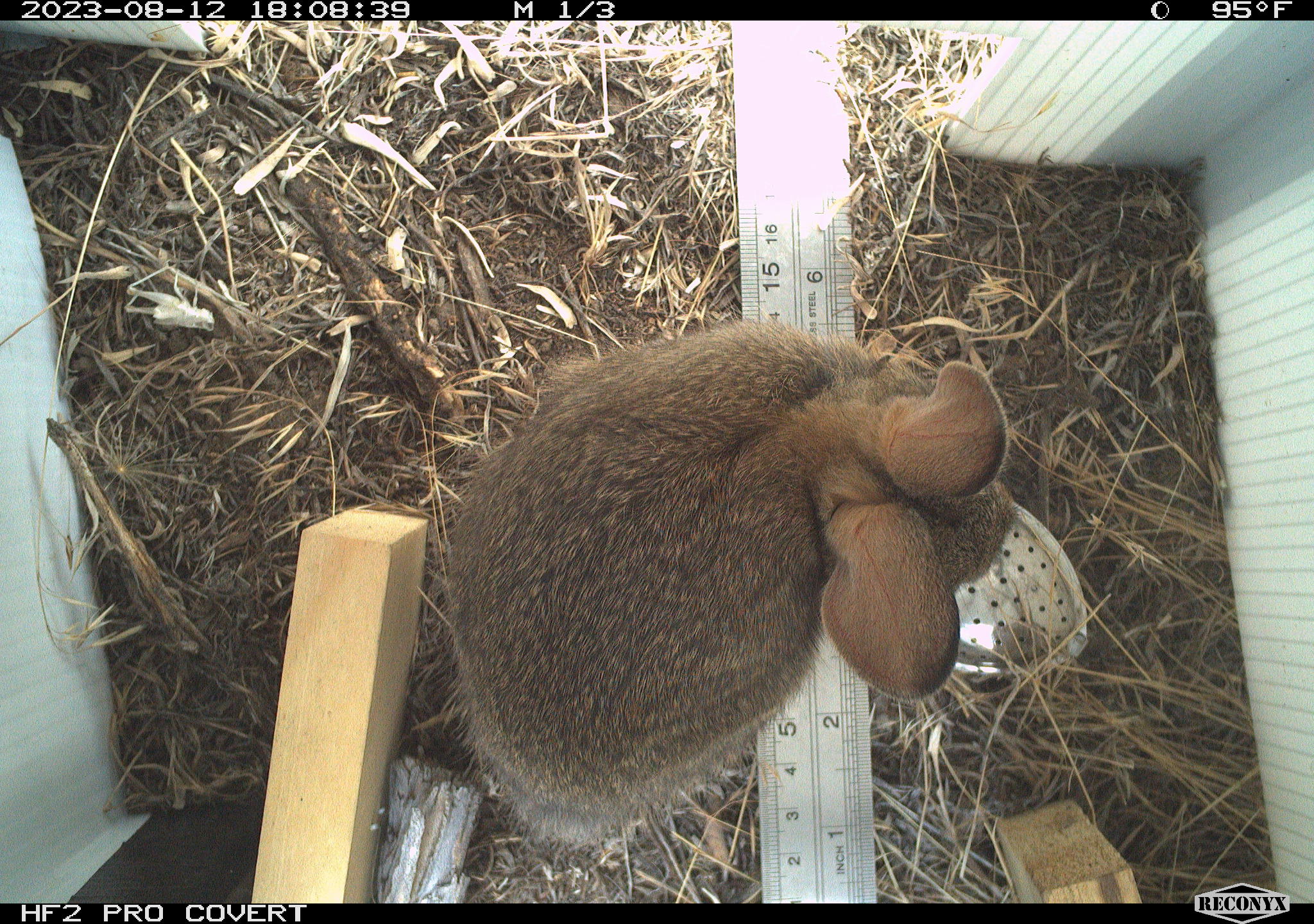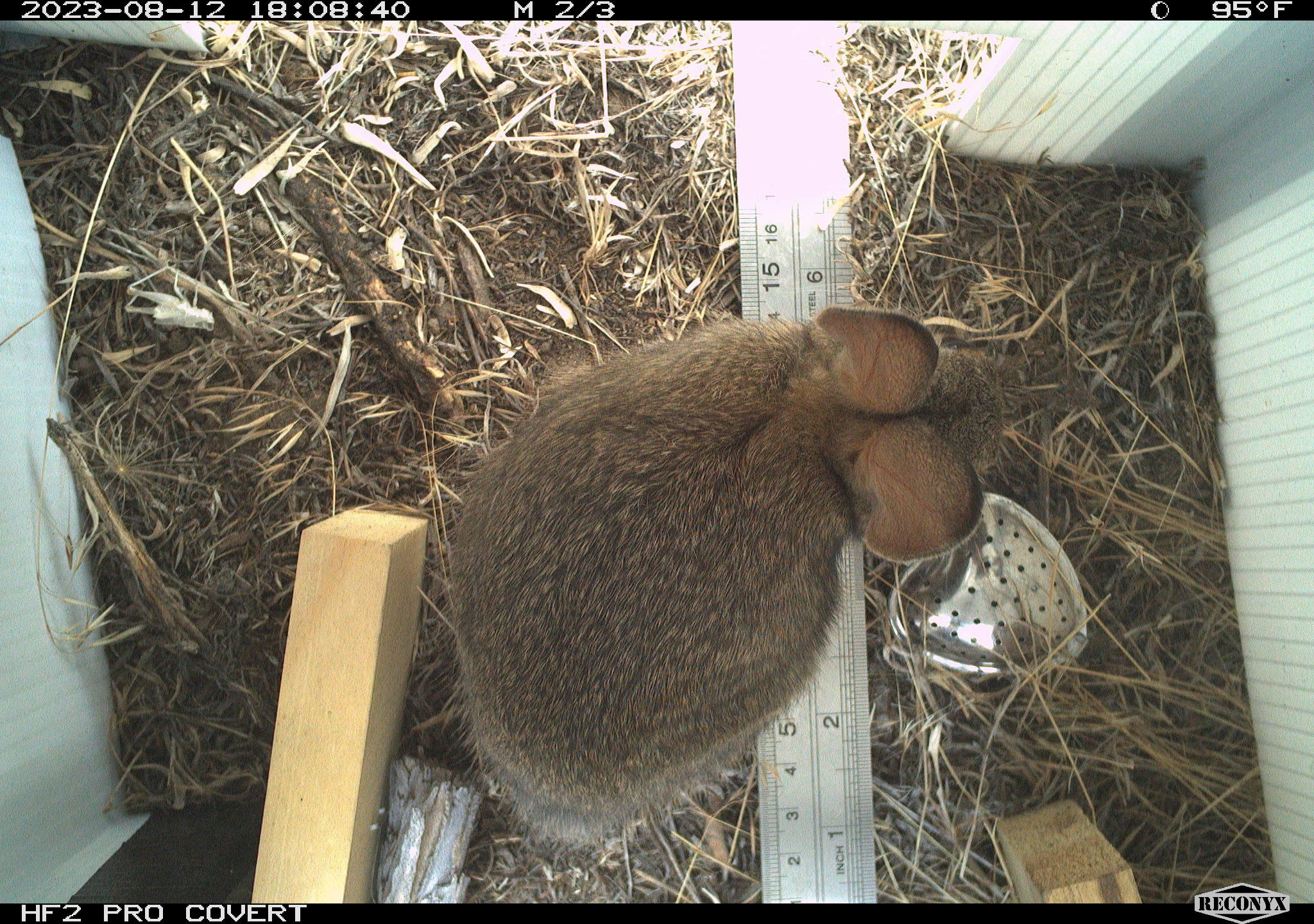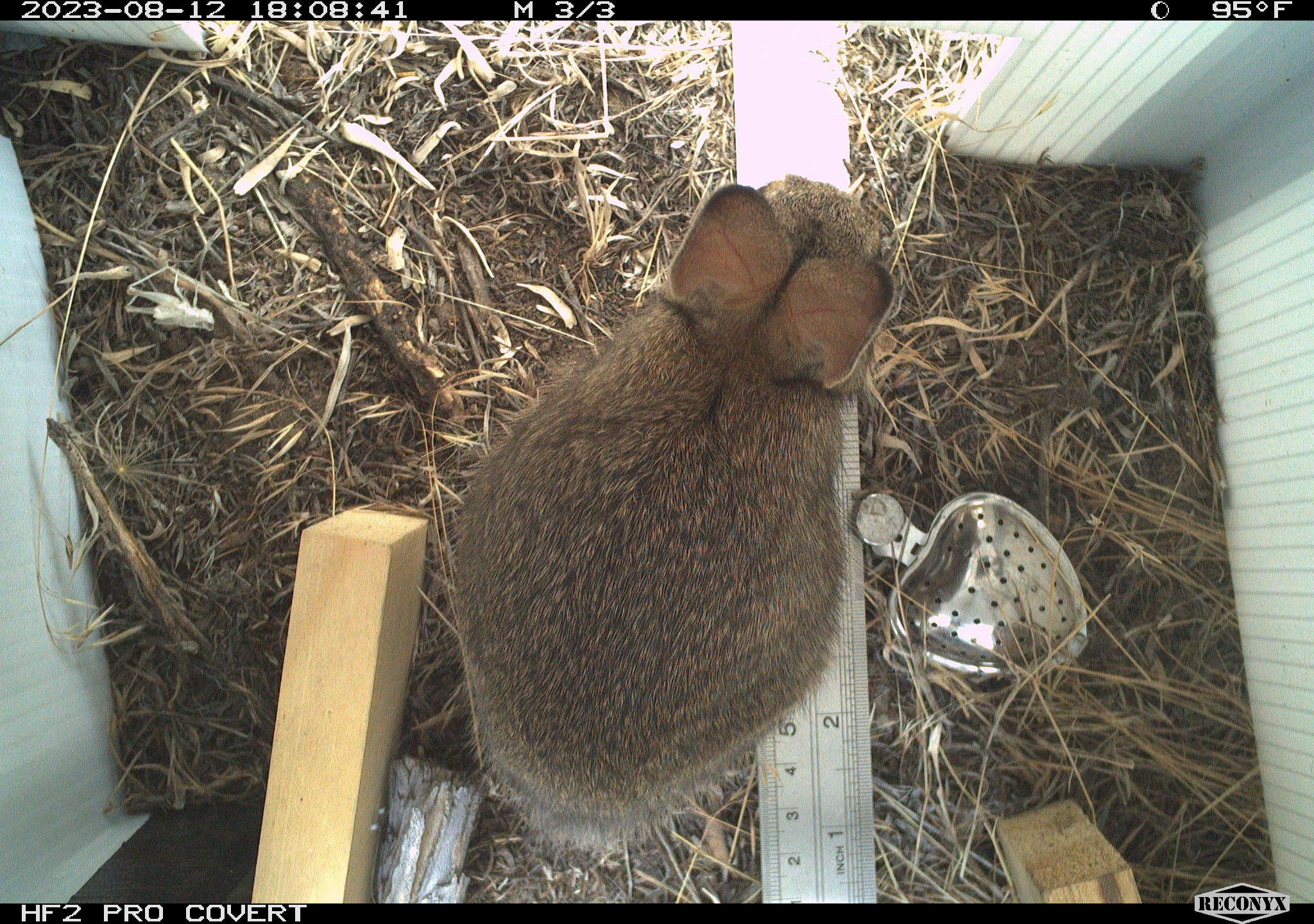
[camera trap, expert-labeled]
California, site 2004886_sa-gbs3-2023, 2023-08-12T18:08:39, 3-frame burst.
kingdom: Animalia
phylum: Chordata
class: Mammalia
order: Lagomorpha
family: Leporidae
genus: Sylvilagus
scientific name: Sylvilagus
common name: cottontail rabbits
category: sylvilagus species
Sylvilagus species (cottontail rabbits) (Sylvilagus).